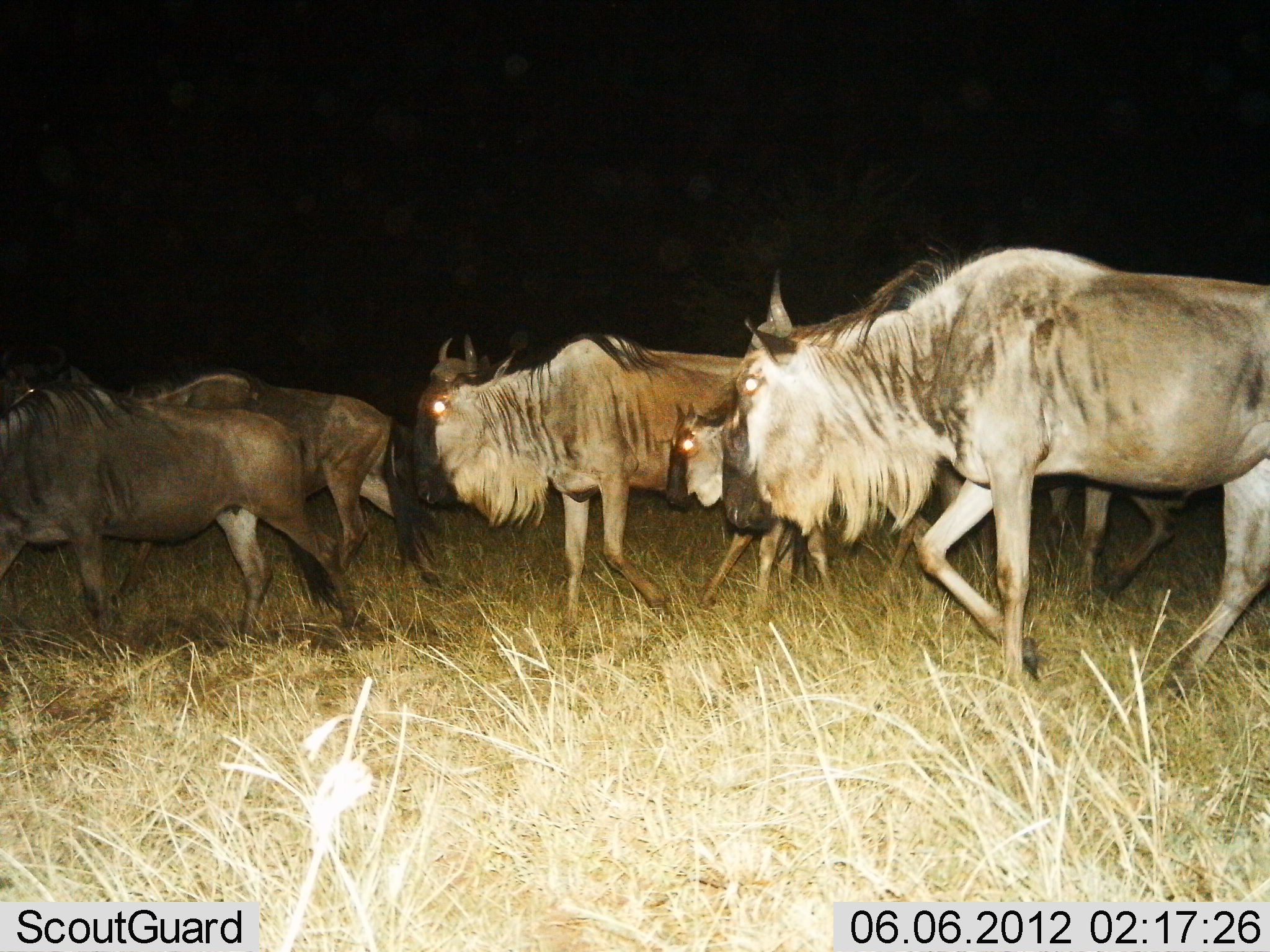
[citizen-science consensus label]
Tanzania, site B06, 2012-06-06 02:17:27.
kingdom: Animalia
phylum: Chordata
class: Mammalia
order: Artiodactyla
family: Bovidae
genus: Connochaetes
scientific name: Connochaetes taurinus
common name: blue wildebeest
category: wildebeest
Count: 6.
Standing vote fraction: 10%.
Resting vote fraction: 0%.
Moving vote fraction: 90%.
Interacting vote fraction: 0%.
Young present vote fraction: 90%.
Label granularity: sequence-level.